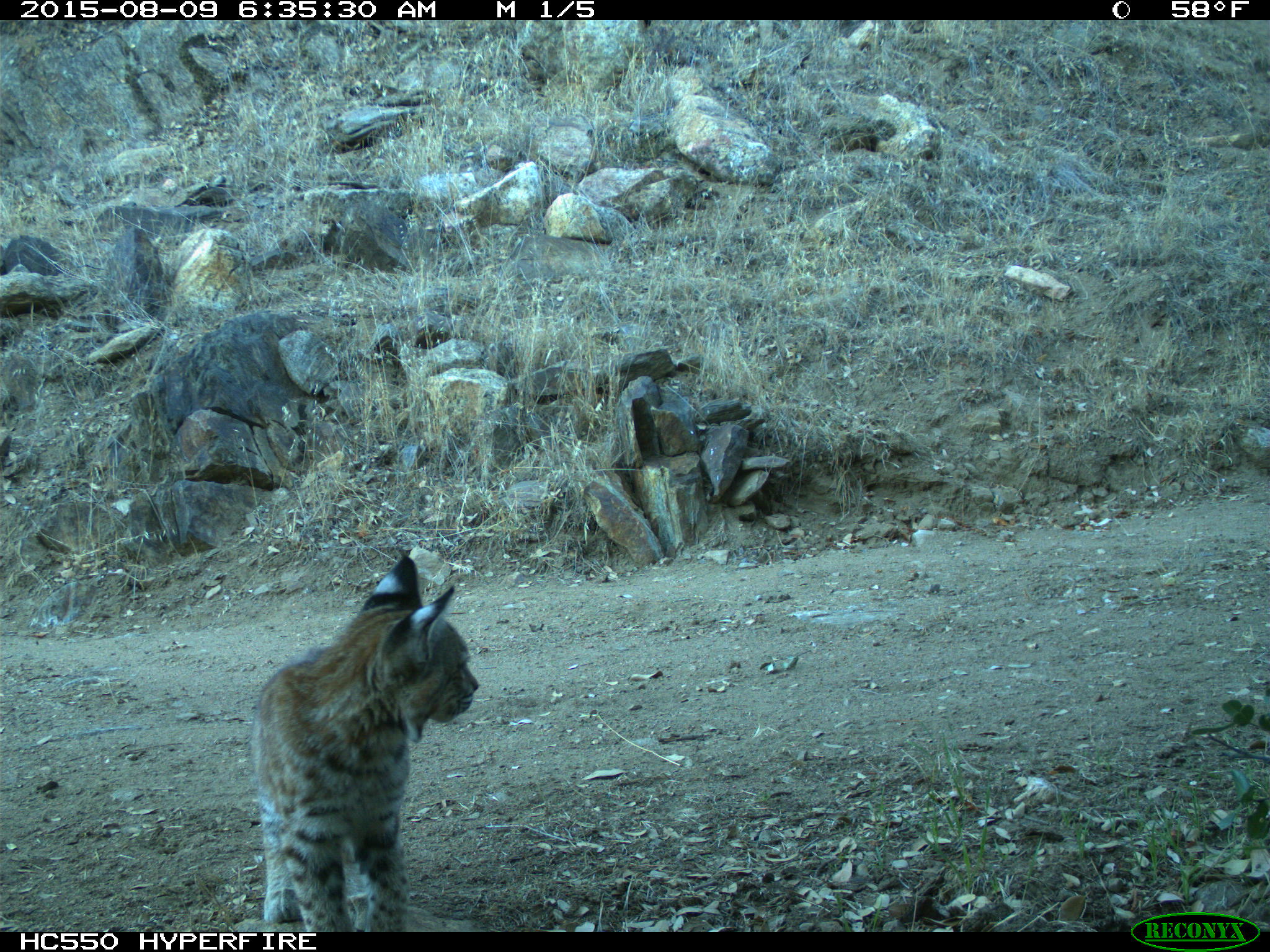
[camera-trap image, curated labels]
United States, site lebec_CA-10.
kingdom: Animalia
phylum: Chordata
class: Mammalia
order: Carnivora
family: Felidae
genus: Lynx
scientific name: Lynx rufus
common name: bobcat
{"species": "Lynx rufus (bobcat)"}